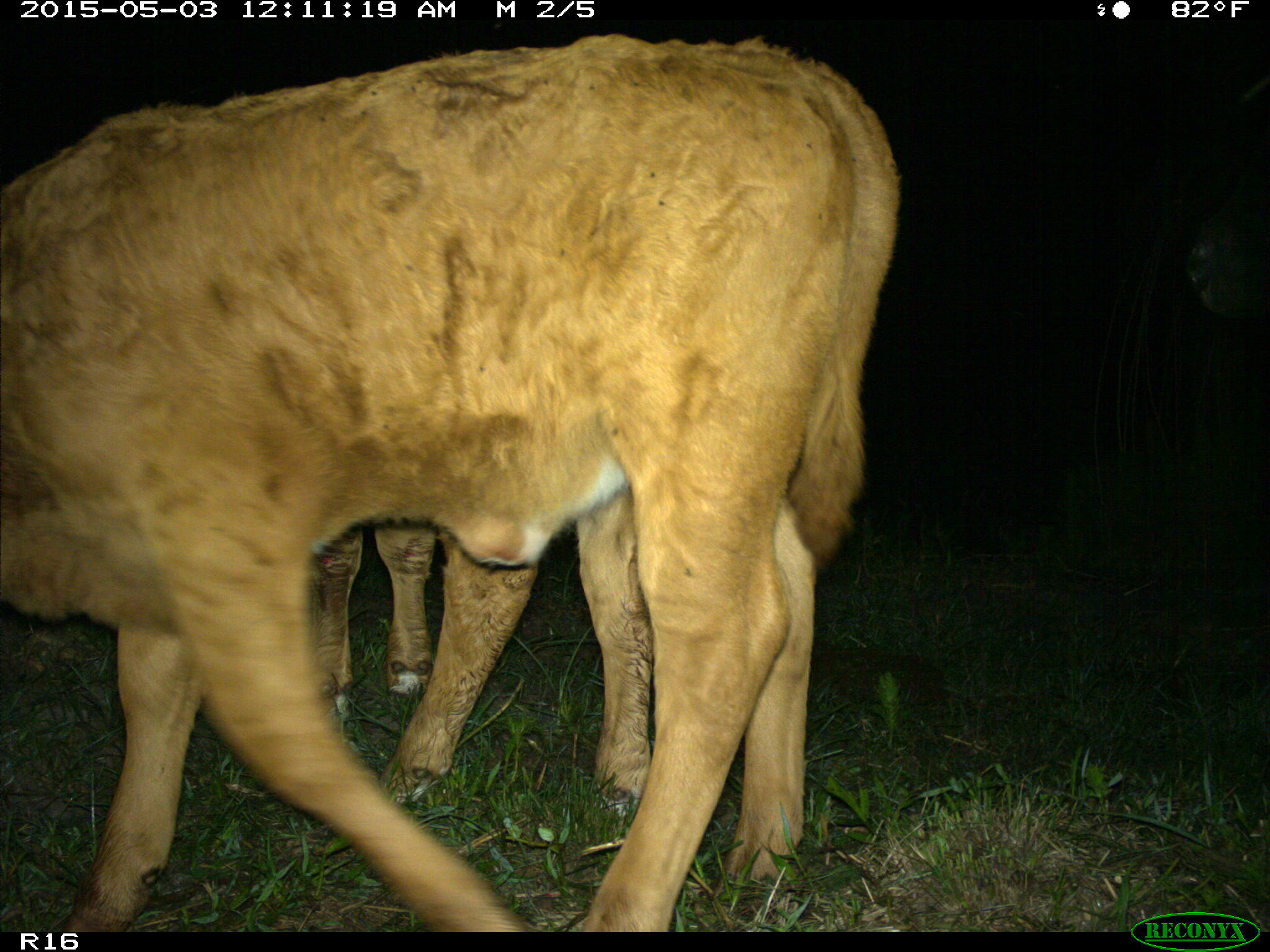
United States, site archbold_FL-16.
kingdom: Animalia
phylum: Chordata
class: Mammalia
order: Artiodactyla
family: Bovidae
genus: Bos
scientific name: Bos taurus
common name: domestic cow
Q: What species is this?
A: Bos taurus (domestic cow).